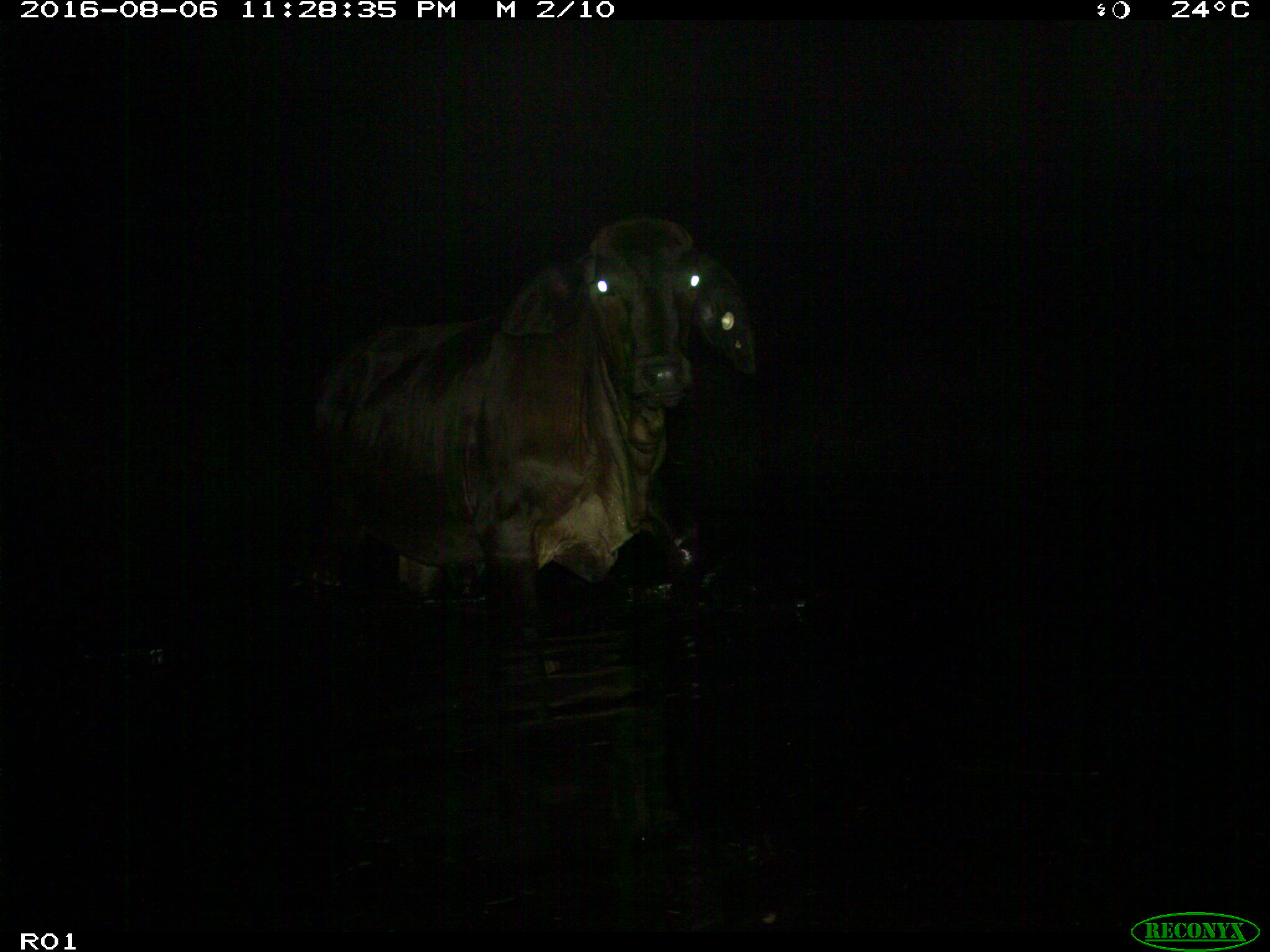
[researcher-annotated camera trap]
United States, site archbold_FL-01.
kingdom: Animalia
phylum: Chordata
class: Mammalia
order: Artiodactyla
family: Bovidae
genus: Bos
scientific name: Bos taurus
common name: domestic cow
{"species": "Bos taurus (domestic cow)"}